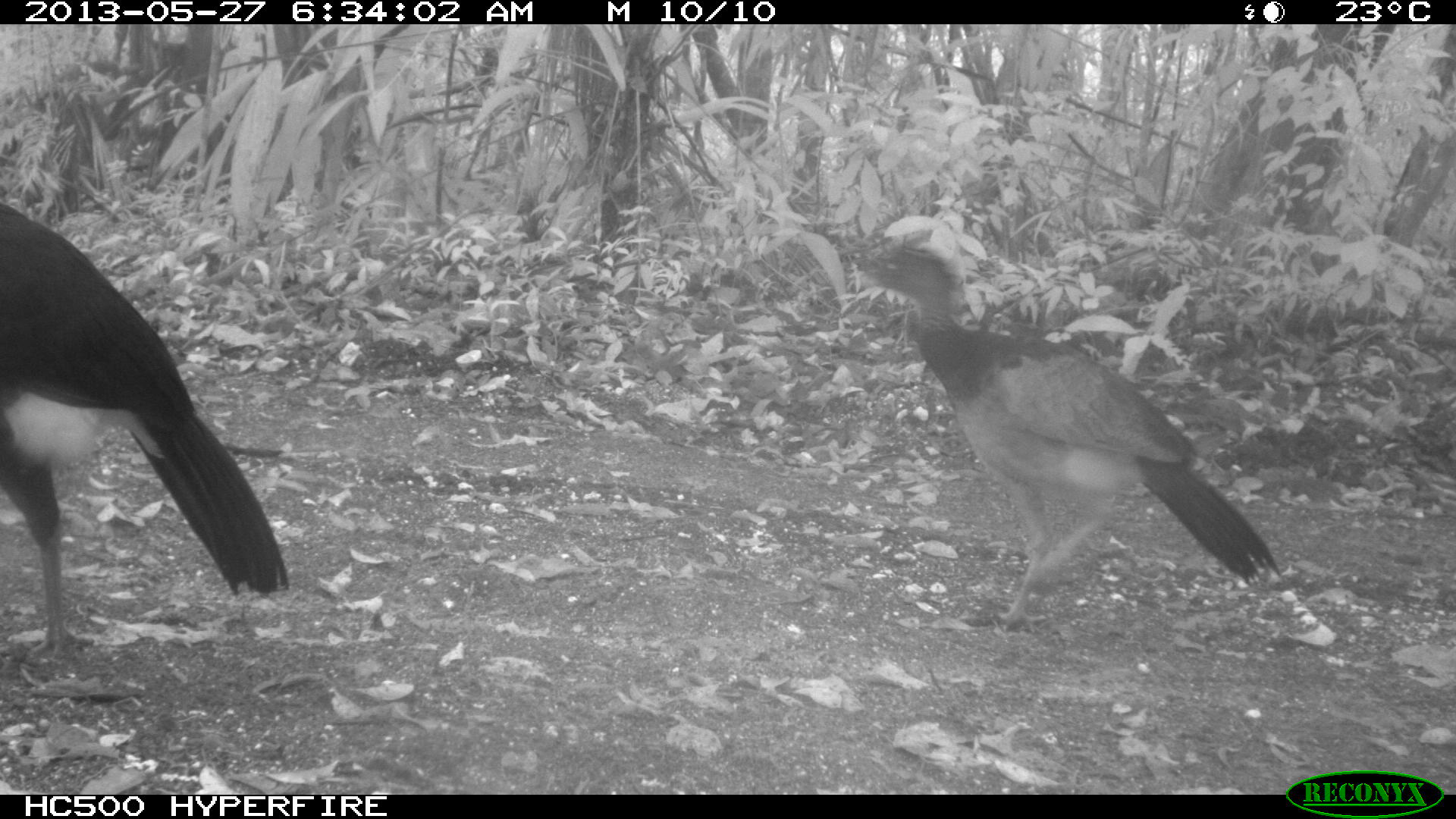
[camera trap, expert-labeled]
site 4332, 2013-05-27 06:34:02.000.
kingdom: Animalia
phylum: Chordata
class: Aves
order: Galliformes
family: Cracidae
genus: Crax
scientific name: Crax rubra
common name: great curassow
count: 2